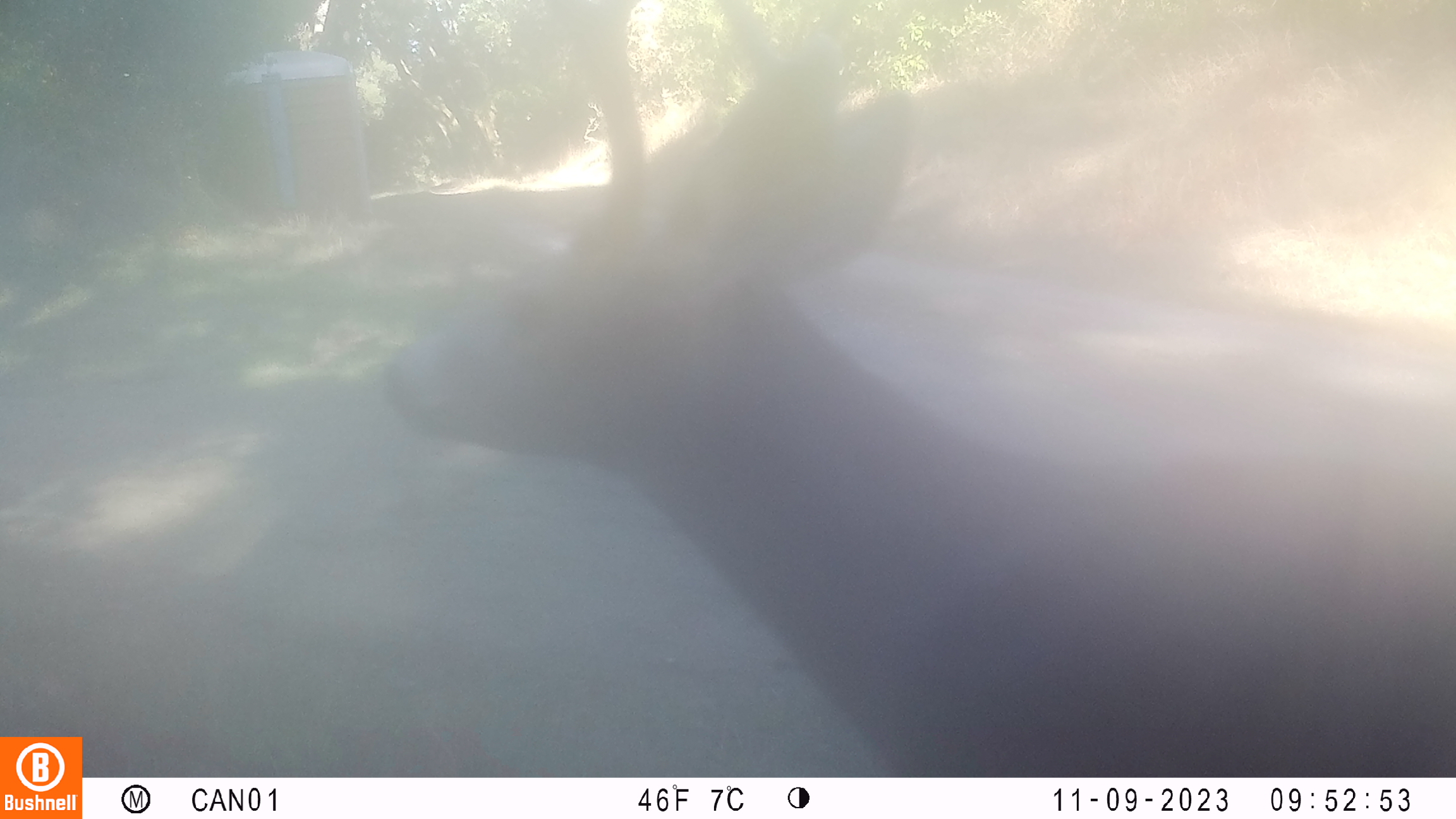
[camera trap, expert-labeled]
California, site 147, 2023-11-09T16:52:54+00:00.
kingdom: Animalia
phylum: Chordata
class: Mammalia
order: Artiodactyla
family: Cervidae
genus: Odocoileus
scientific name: Odocoileus hemionus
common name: mule deer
Mule deer (Odocoileus hemionus).